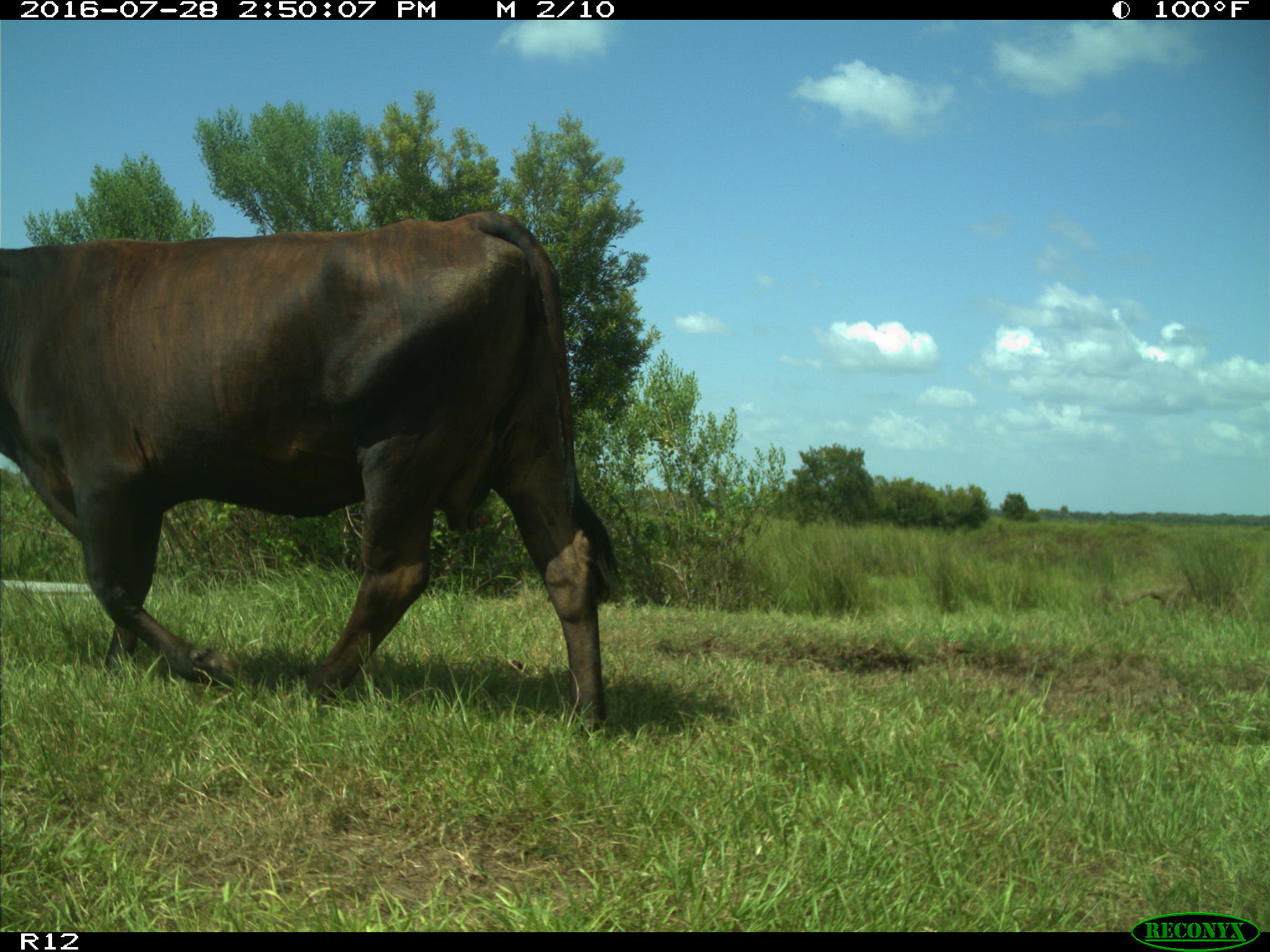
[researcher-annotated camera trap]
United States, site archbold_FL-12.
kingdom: Animalia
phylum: Chordata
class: Mammalia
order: Artiodactyla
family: Bovidae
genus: Bos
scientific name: Bos taurus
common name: domestic cow